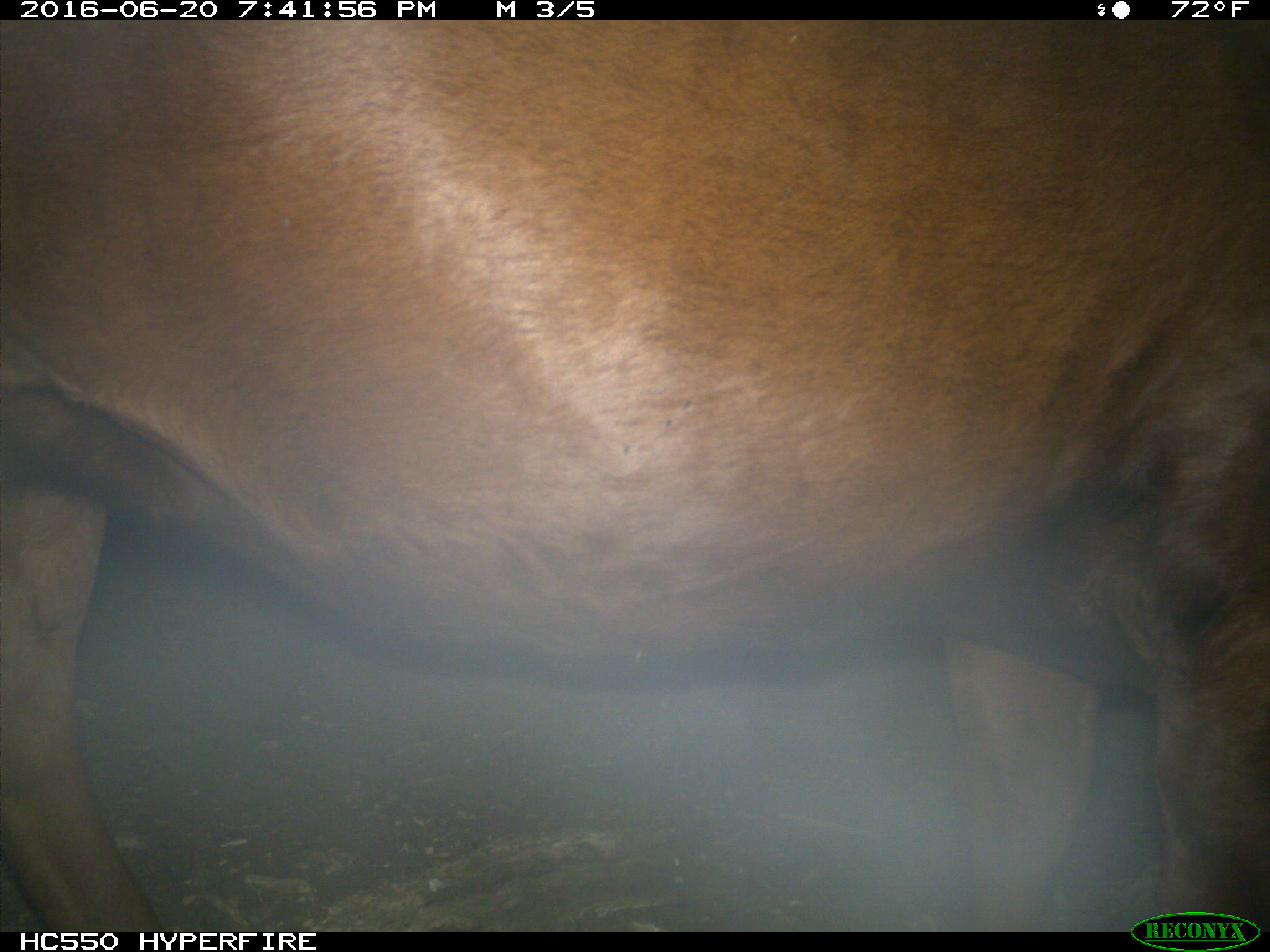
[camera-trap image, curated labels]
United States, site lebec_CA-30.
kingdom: Animalia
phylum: Chordata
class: Mammalia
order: Artiodactyla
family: Bovidae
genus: Bos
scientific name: Bos taurus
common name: domestic cow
Bos taurus (domestic cow).